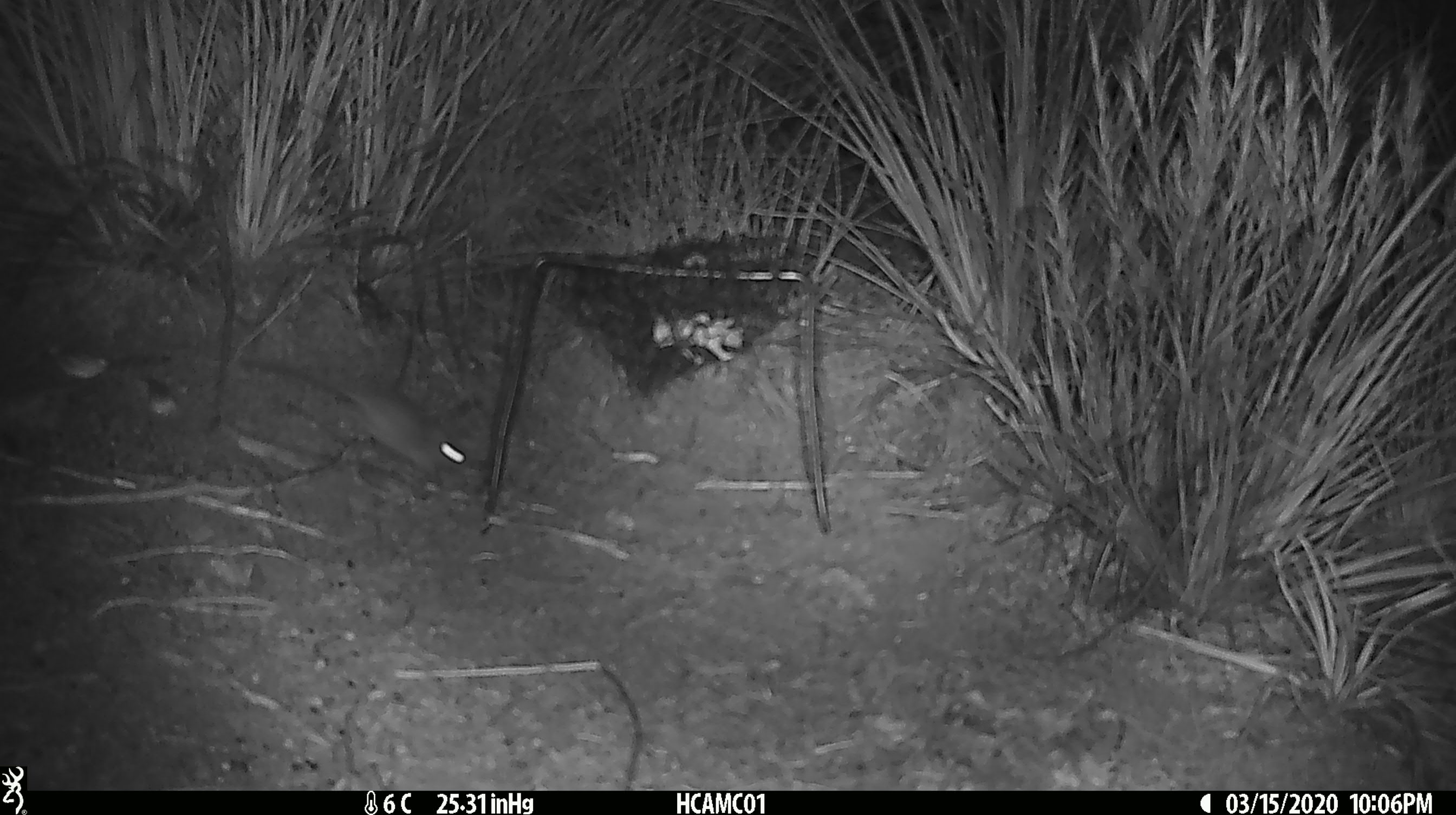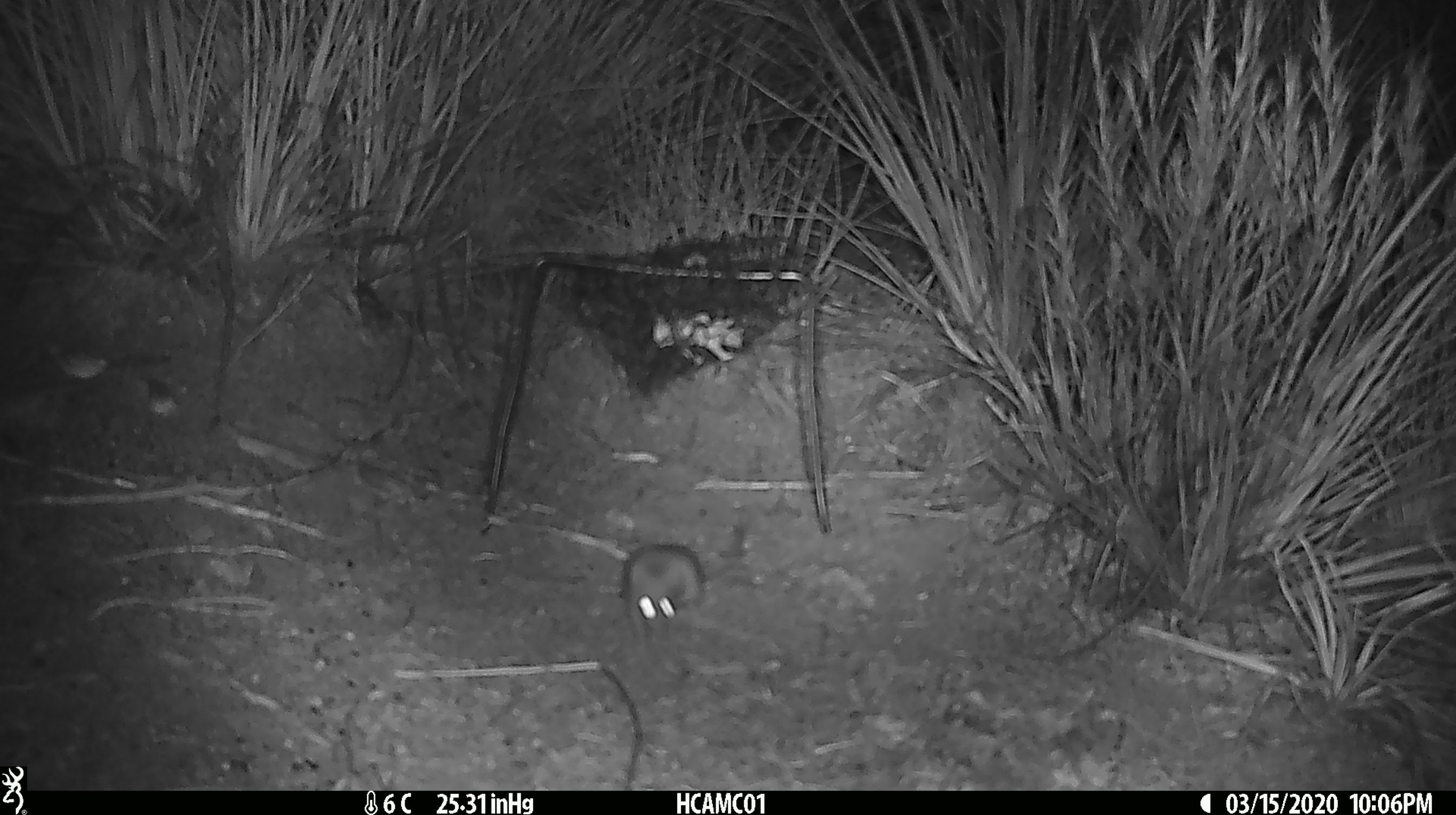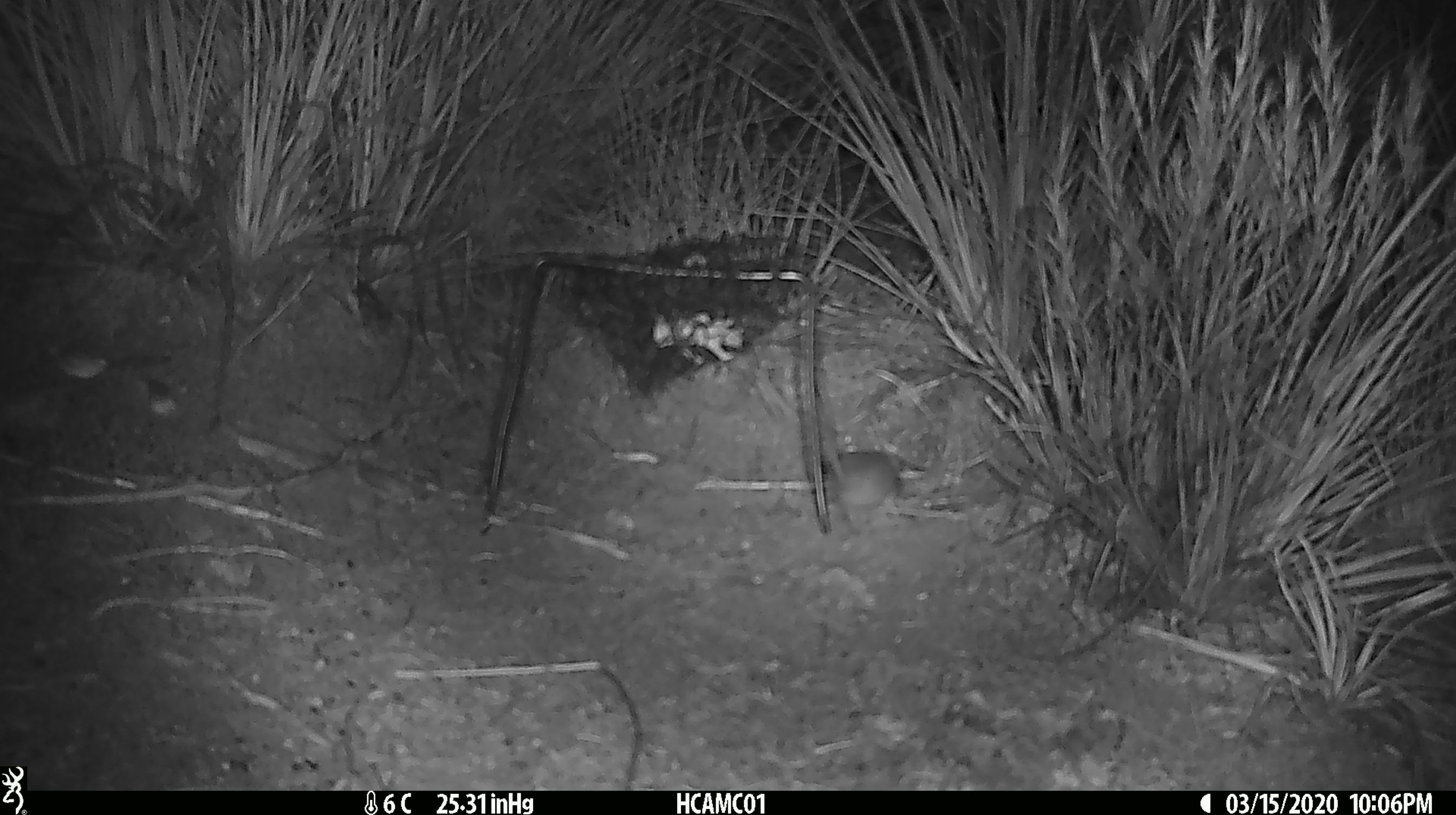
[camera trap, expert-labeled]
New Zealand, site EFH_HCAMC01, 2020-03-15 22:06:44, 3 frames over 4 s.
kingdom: Animalia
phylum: Chordata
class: Mammalia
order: Rodentia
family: Muridae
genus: Mus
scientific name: Mus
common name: mouse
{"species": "mouse (Mus)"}